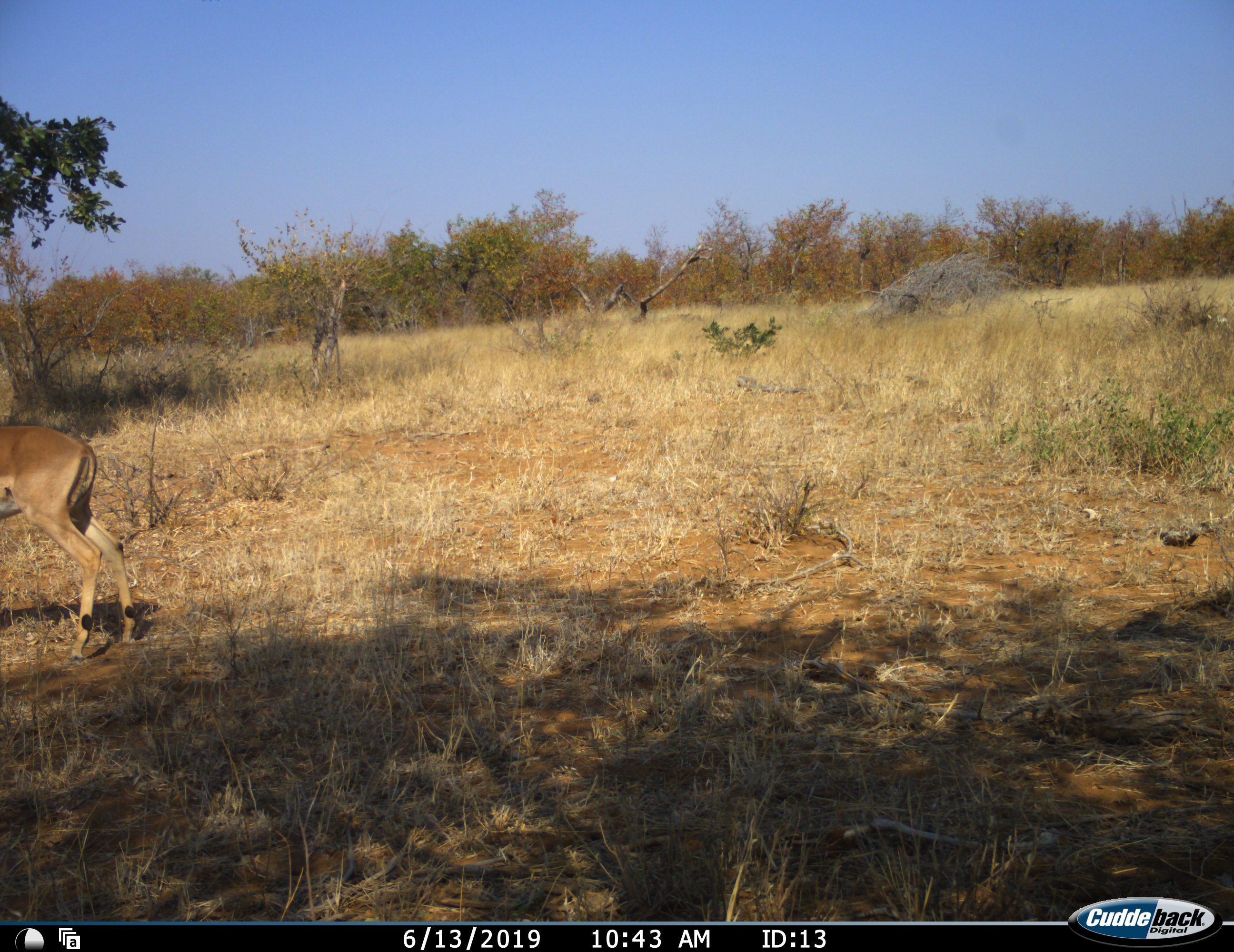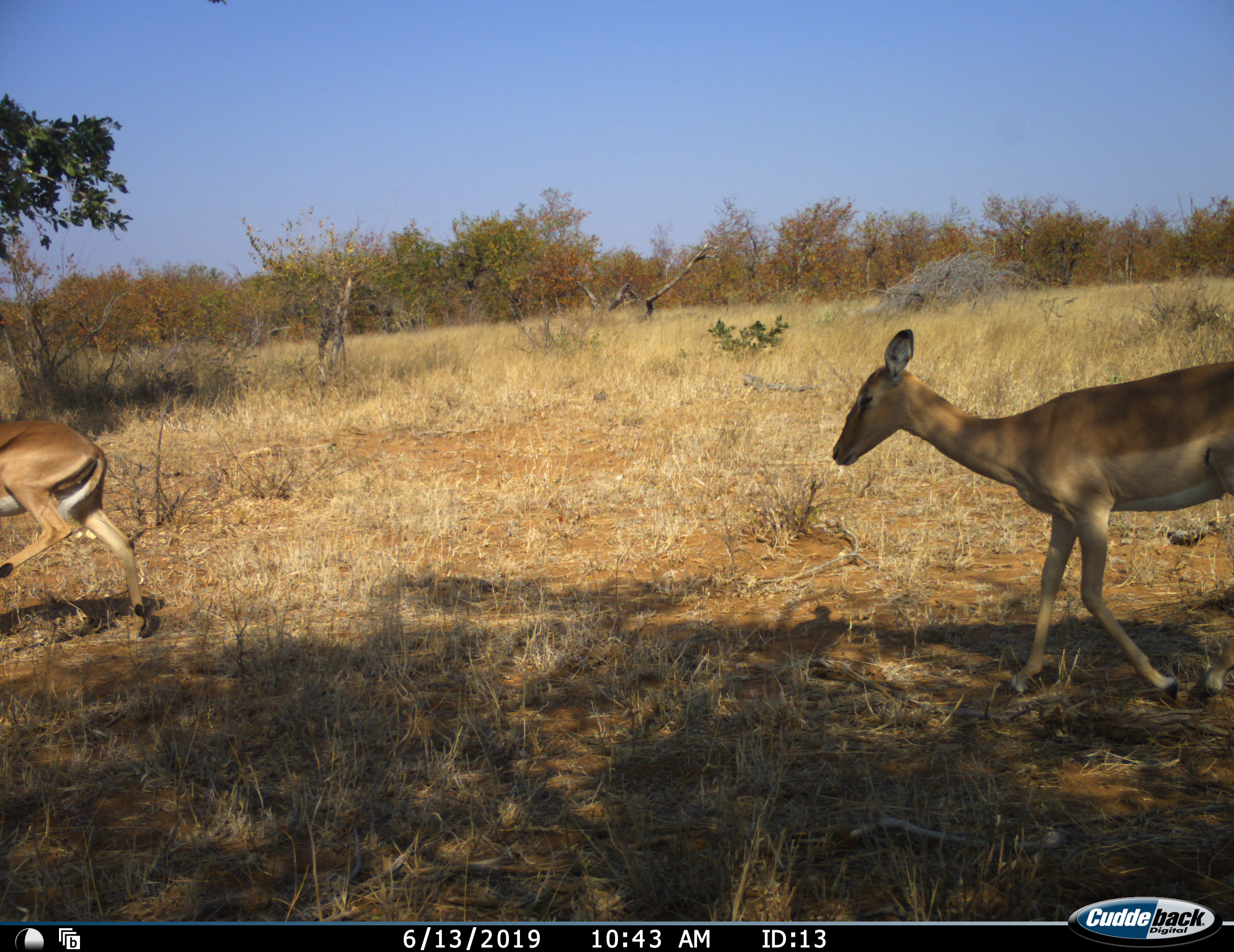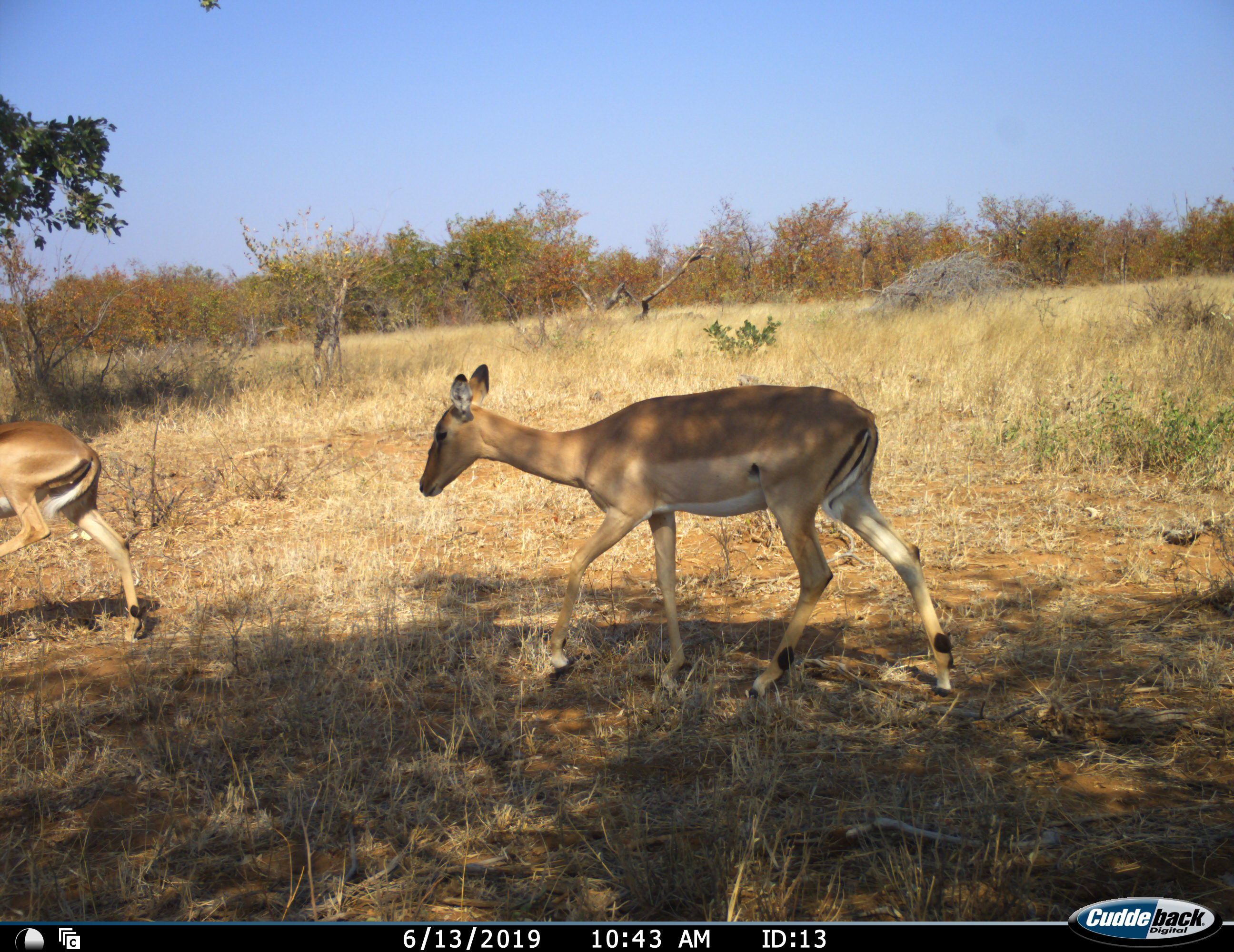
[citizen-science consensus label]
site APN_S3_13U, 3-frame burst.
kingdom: Animalia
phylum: Chordata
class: Mammalia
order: Artiodactyla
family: Bovidae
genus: Aepyceros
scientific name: Aepyceros melampus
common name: impala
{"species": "impala (Aepyceros melampus)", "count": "2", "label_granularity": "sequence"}